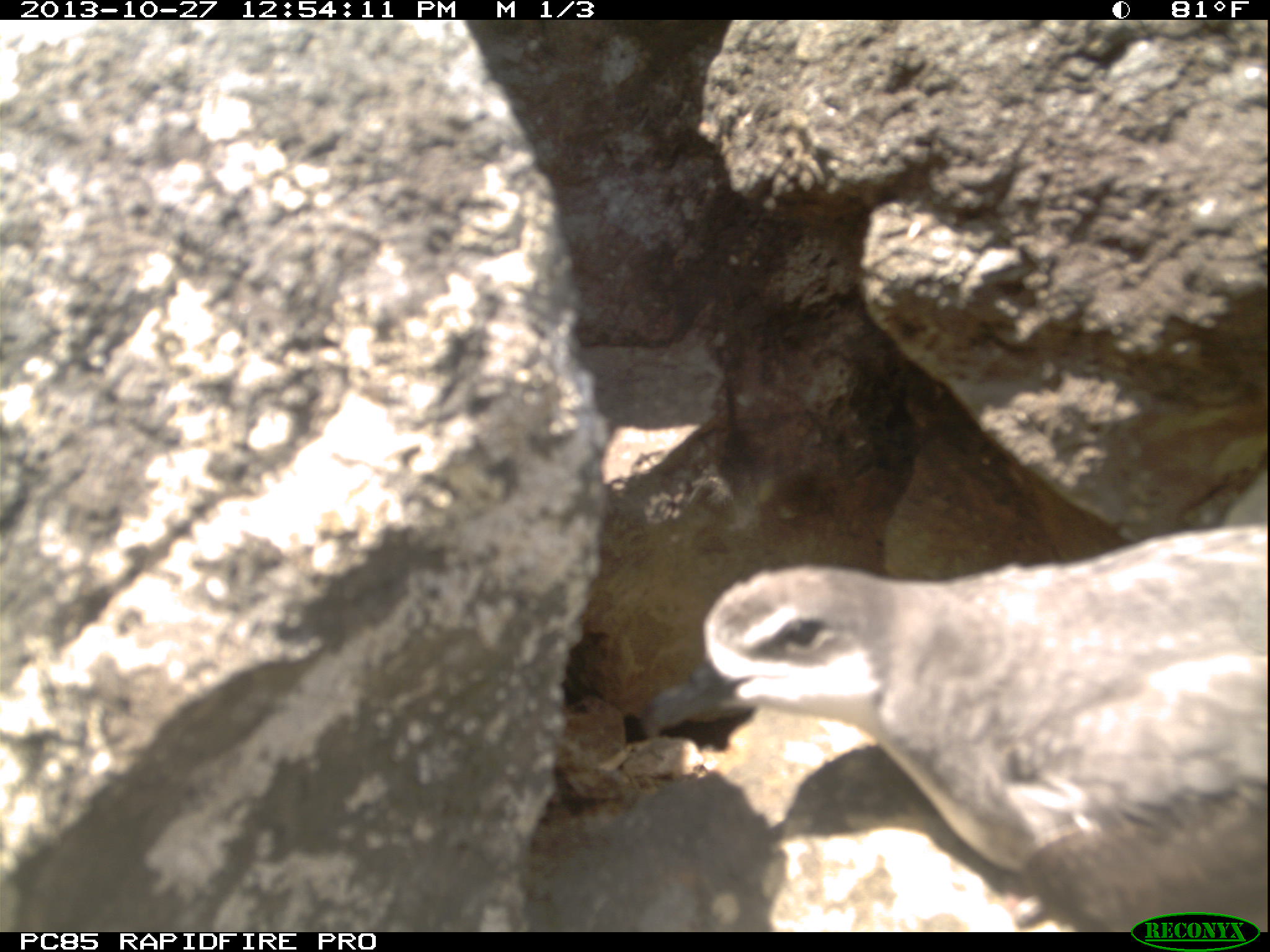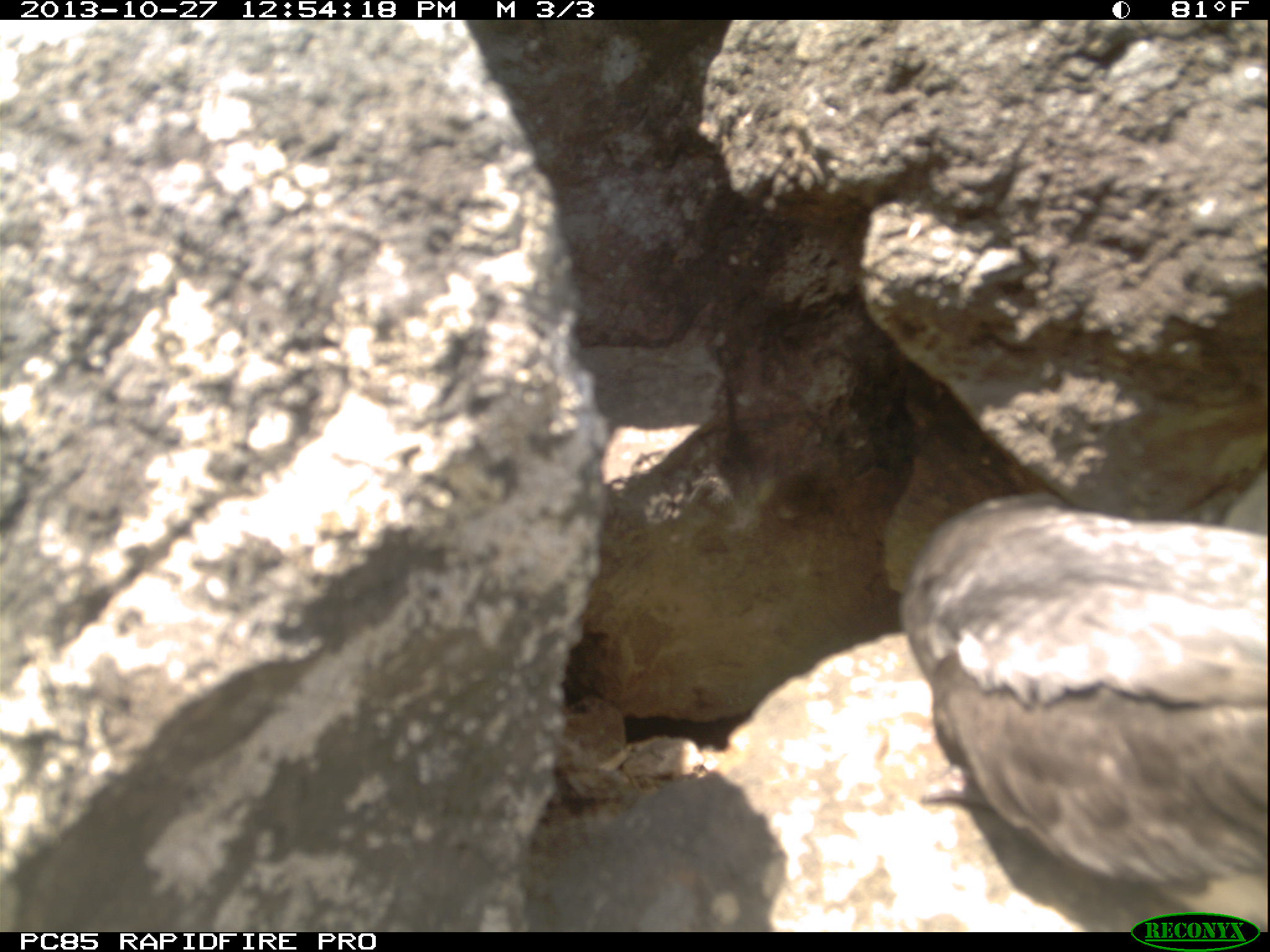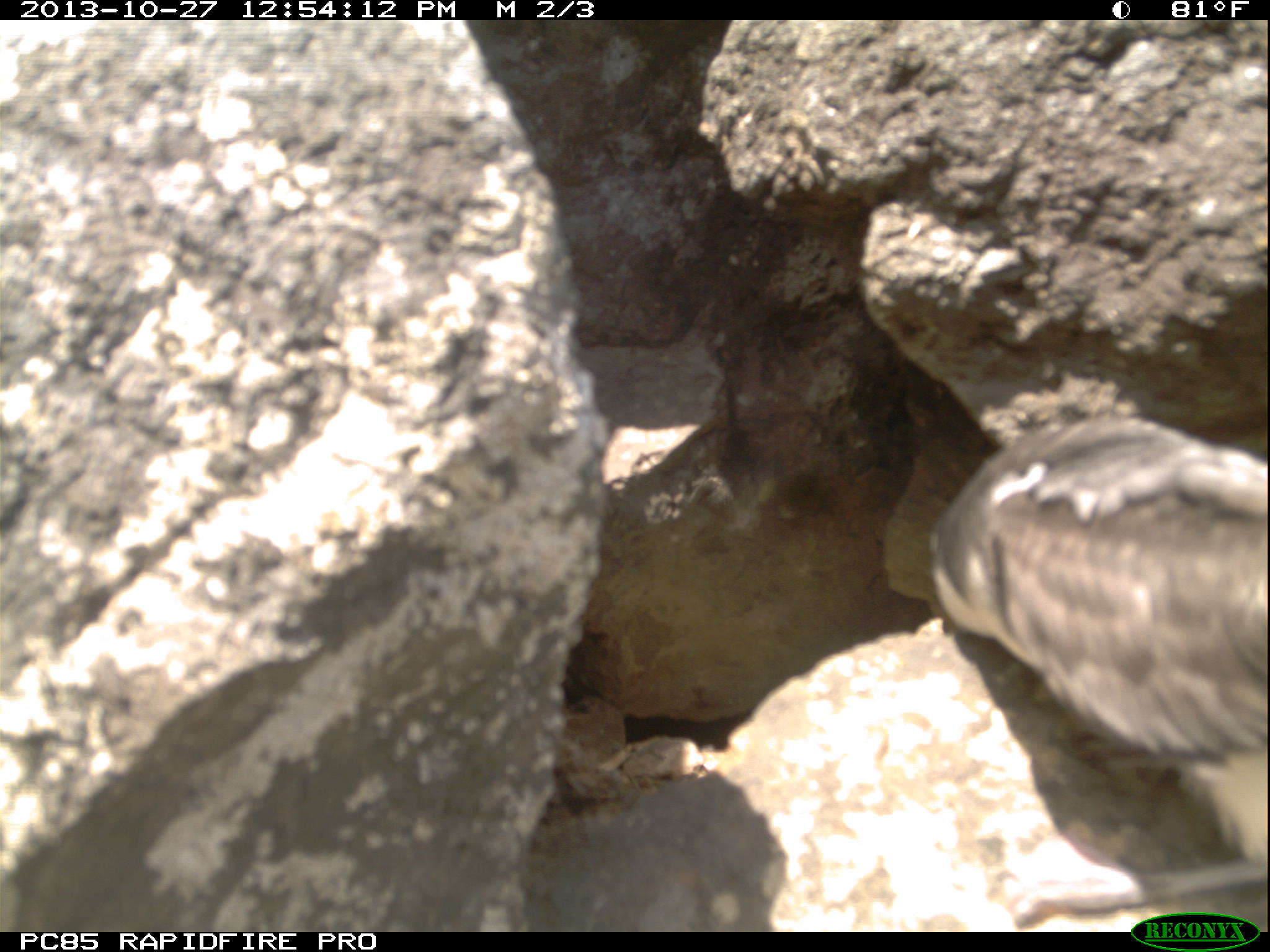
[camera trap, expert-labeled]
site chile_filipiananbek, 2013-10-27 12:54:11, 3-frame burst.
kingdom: Animalia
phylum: Chordata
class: Aves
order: Procellariiformes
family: Procellariidae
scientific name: Procellariidae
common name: petrel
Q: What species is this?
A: Petrel (Procellariidae).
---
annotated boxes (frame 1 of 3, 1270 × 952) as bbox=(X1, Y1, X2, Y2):
petrel: bbox=(641, 518, 1270, 929)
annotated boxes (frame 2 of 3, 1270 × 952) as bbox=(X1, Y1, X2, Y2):
petrel: bbox=(892, 490, 1270, 931)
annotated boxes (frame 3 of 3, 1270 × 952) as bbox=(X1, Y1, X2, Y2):
petrel: bbox=(923, 399, 1268, 920)